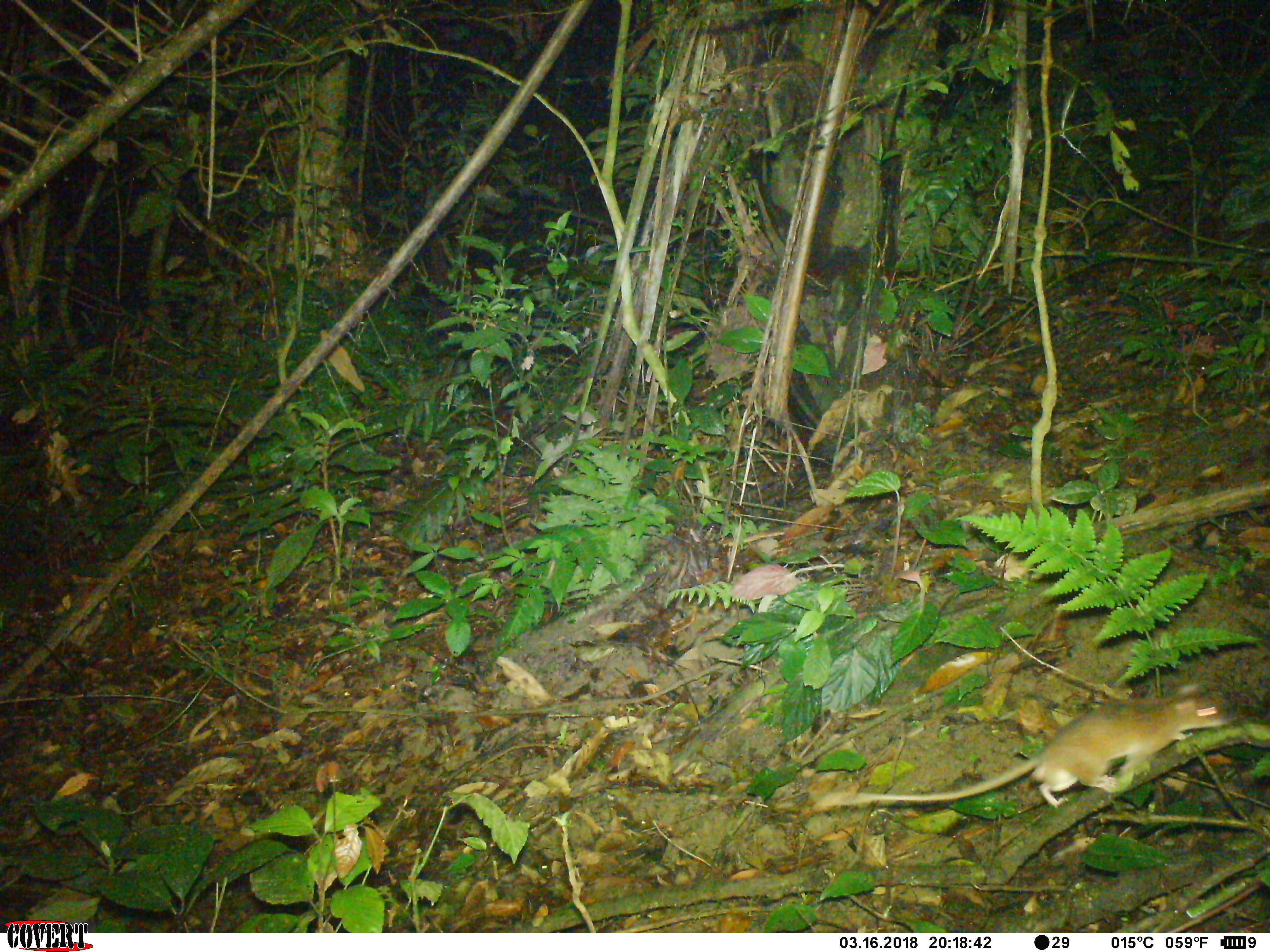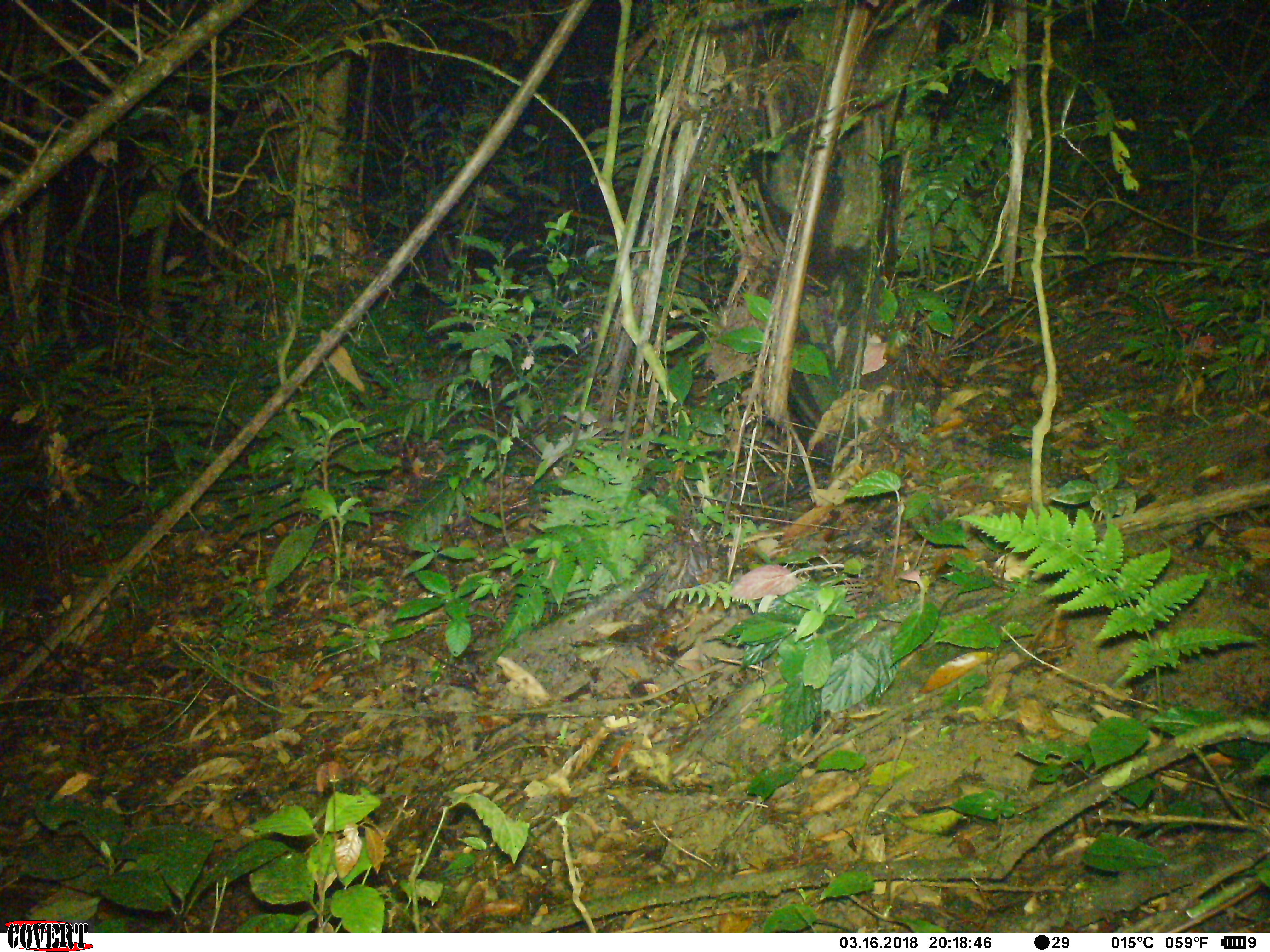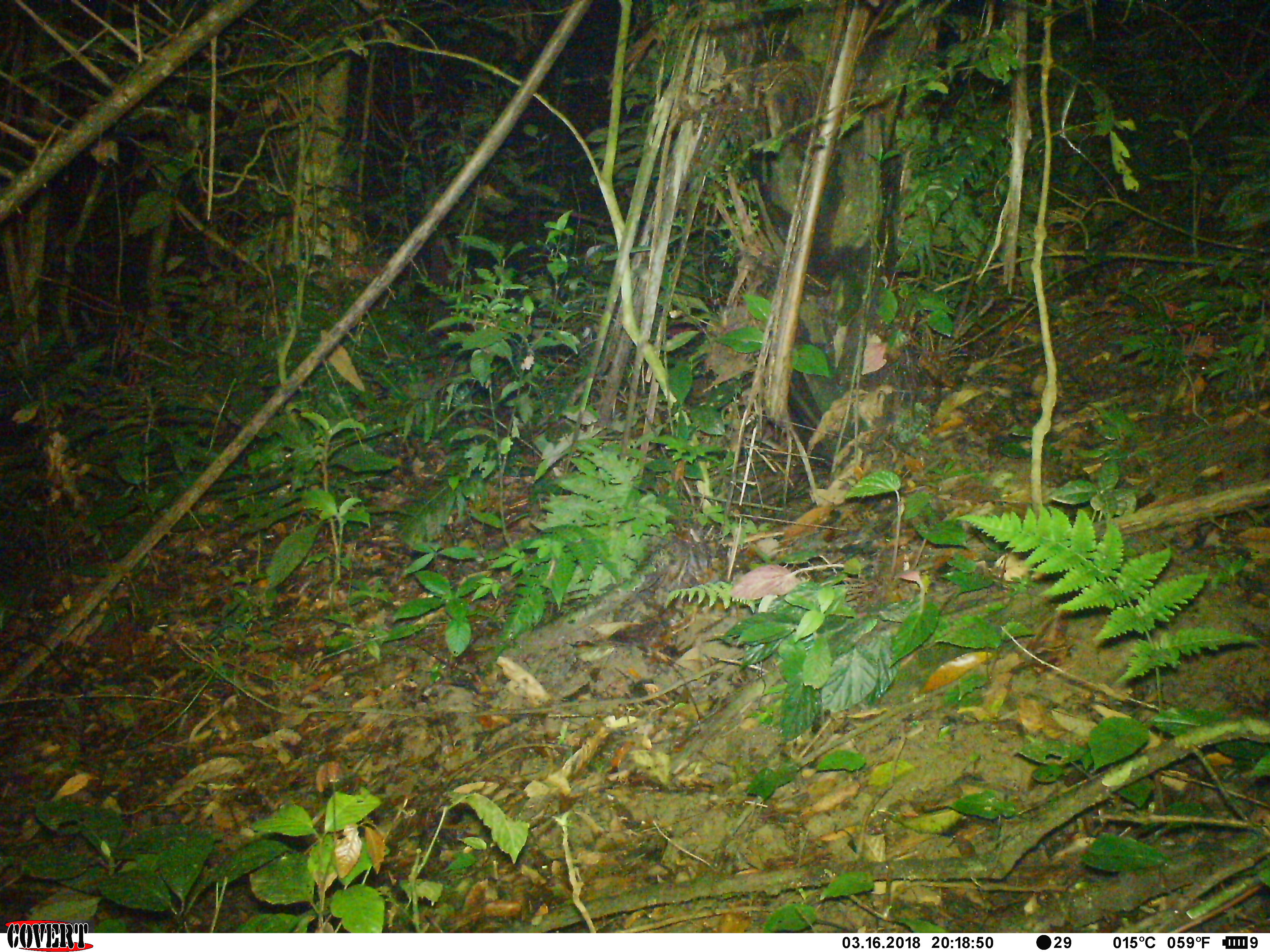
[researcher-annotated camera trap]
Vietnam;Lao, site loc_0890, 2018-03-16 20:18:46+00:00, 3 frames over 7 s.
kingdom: Animalia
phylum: Chordata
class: Mammalia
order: Rodentia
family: Muridae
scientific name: Muridae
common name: old-world mice and rats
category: unidentified murid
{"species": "unidentified murid (old-world mice and rats) (Muridae)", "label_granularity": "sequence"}